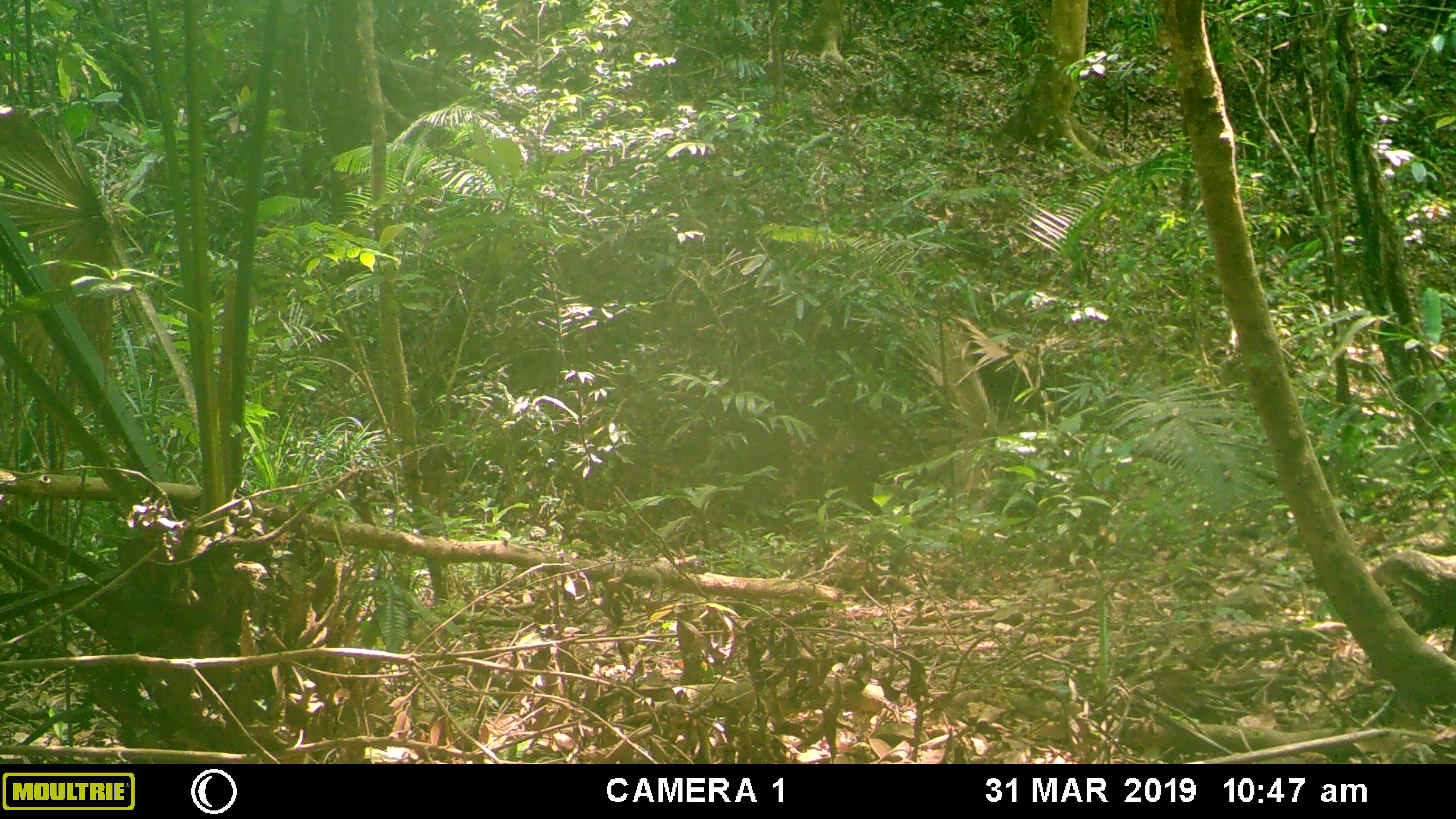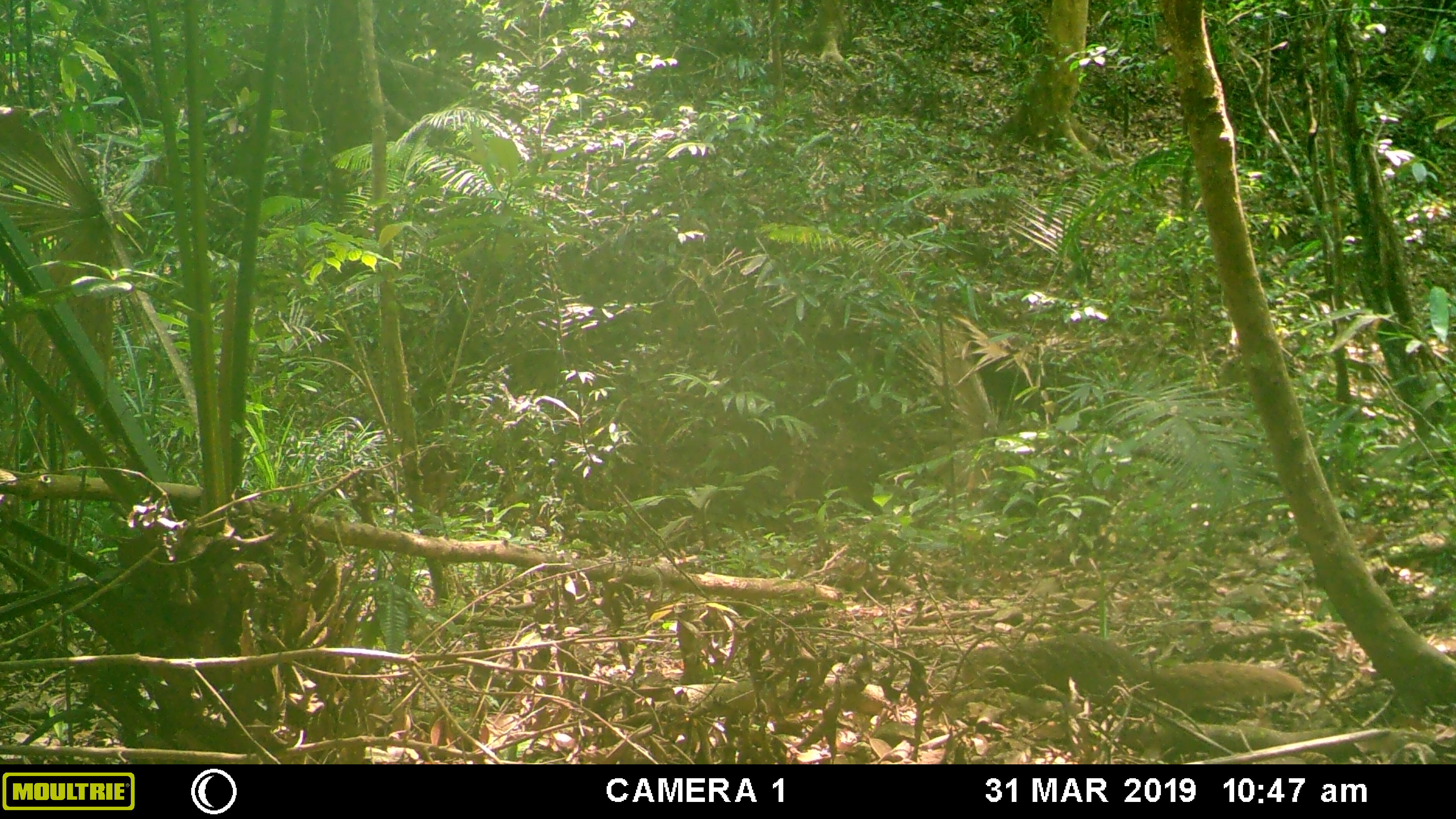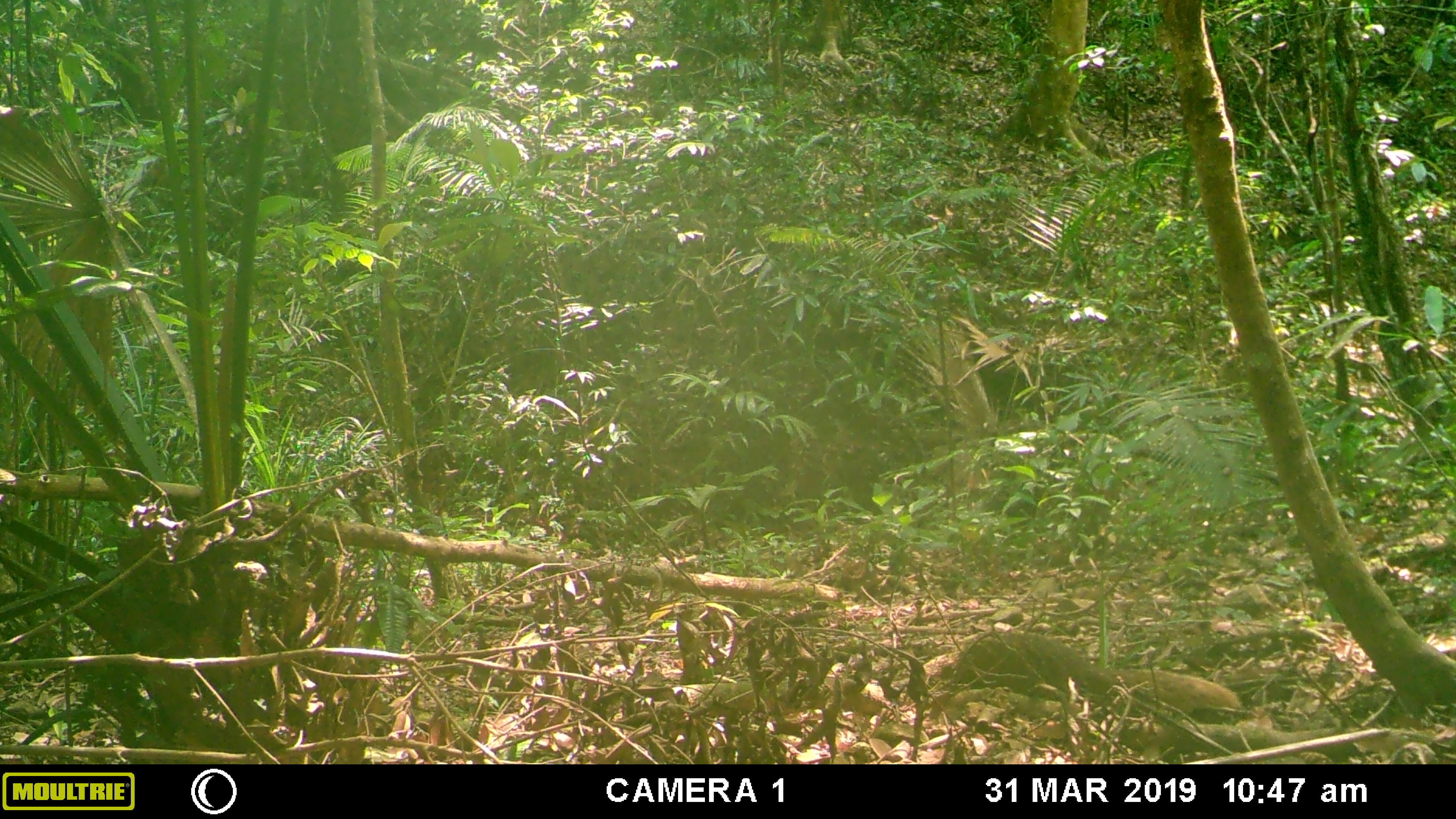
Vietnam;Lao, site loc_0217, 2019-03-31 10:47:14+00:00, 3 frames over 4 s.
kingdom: Animalia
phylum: Chordata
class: Mammalia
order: Carnivora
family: Herpestidae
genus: Urva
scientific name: Urva urva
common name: crab-eating mongoose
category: crab eating mongoose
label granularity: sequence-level